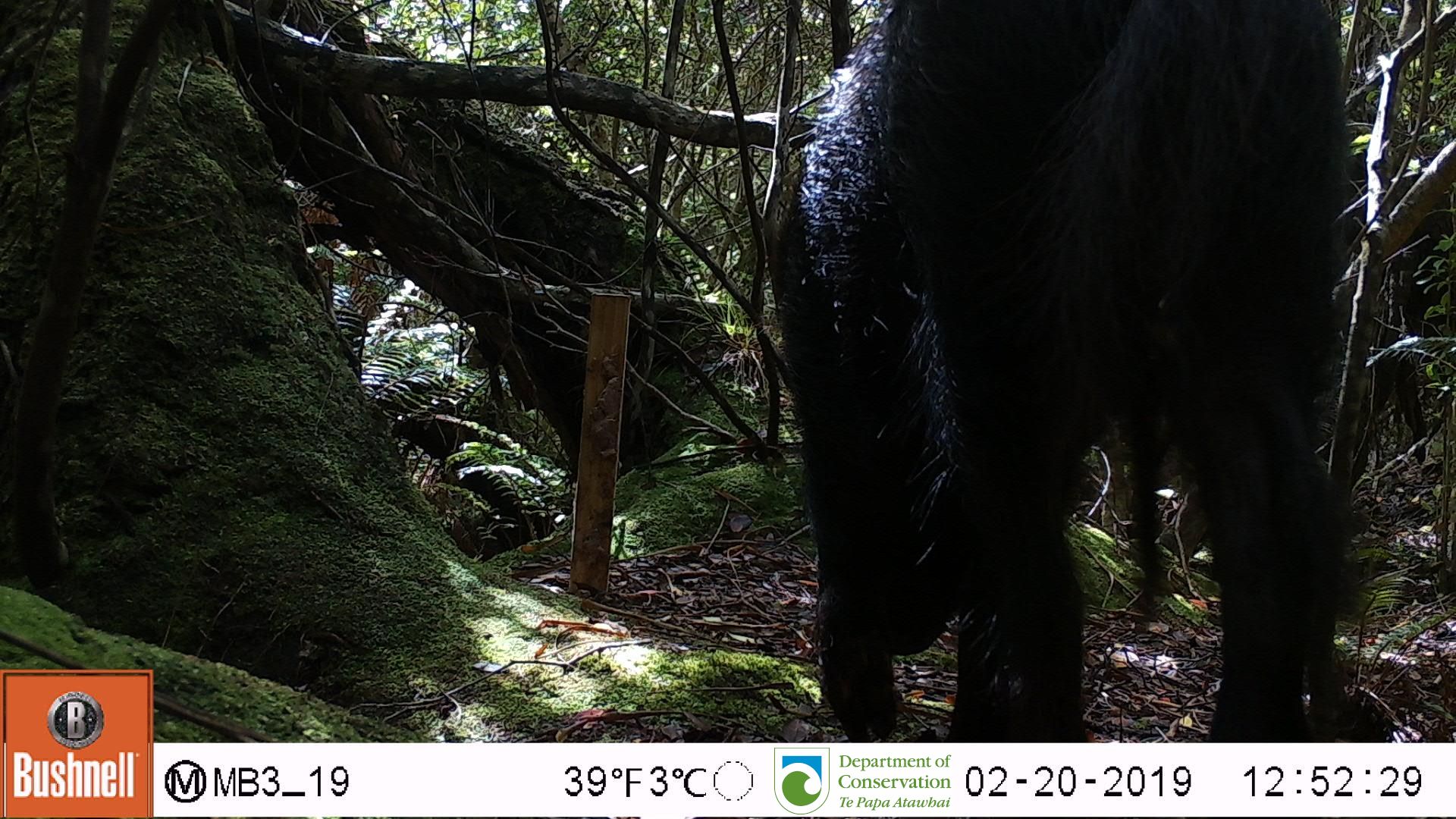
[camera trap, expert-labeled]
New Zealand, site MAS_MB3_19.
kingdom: Animalia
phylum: Chordata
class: Mammalia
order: Artiodactyla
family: Suidae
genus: Sus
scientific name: Sus scrofa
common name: pig